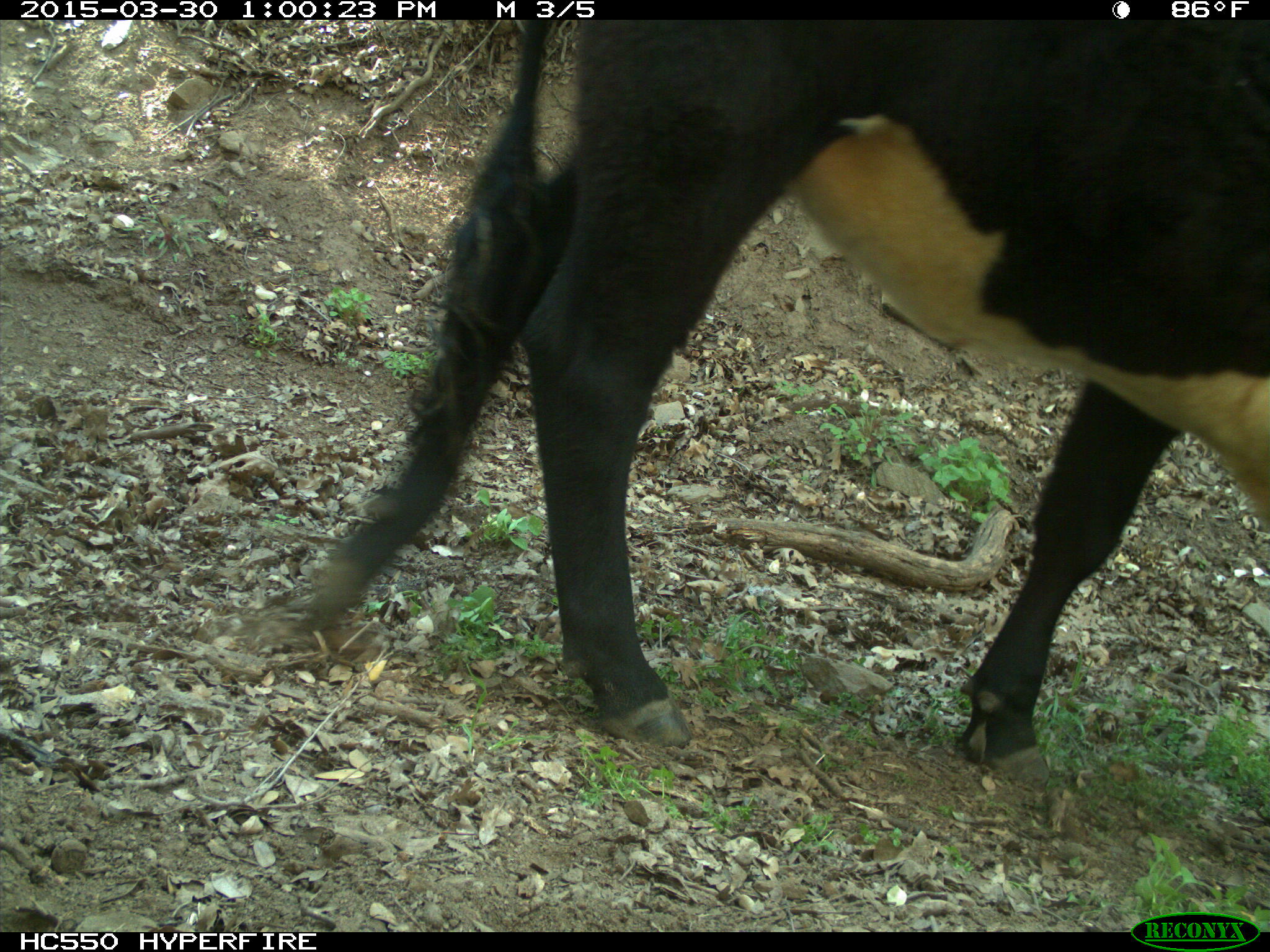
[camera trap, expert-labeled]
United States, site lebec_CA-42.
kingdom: Animalia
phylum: Chordata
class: Mammalia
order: Artiodactyla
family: Bovidae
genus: Bos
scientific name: Bos taurus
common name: domestic cow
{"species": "Bos taurus (domestic cow)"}